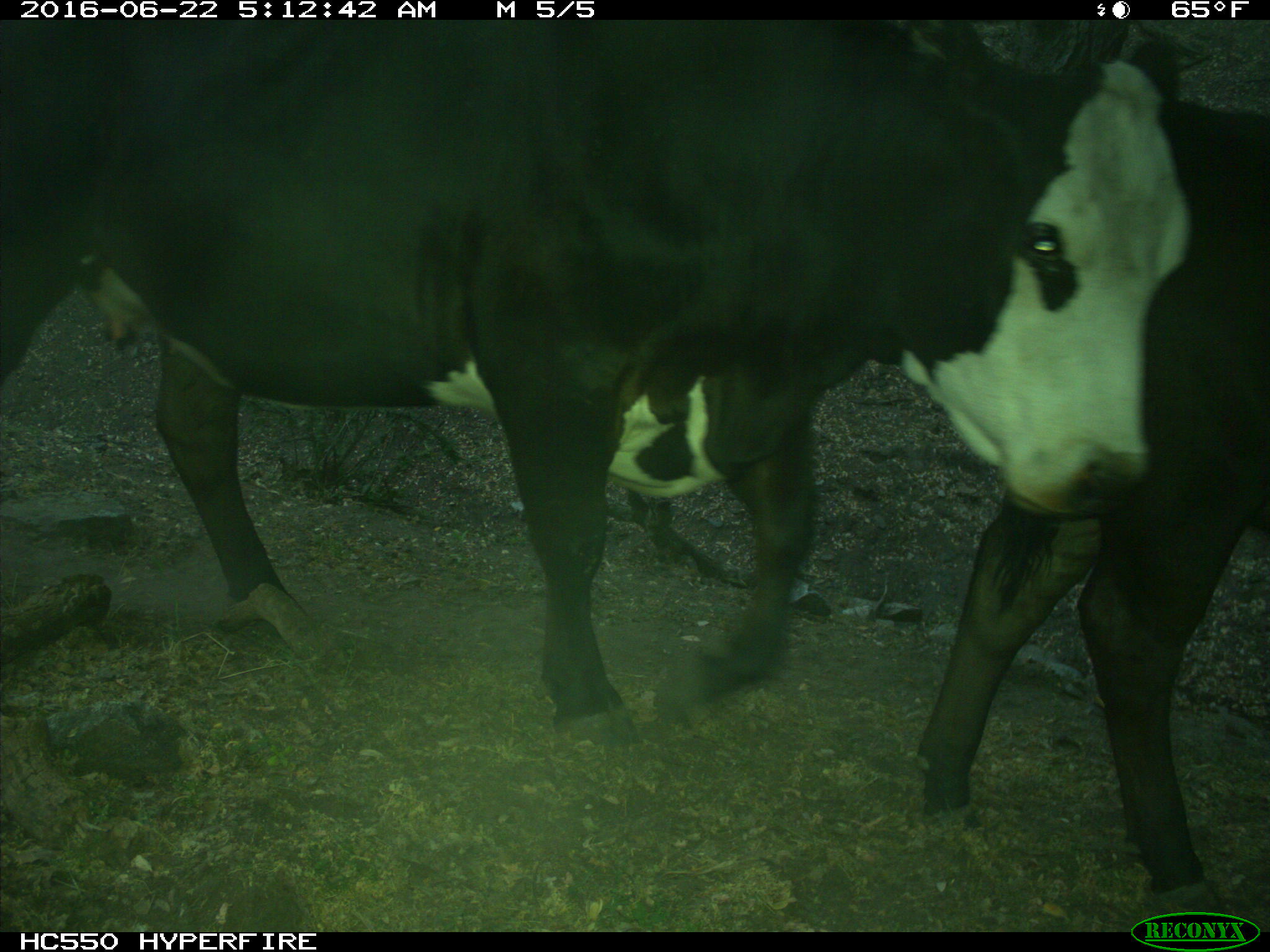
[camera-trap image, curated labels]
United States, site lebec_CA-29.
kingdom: Animalia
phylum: Chordata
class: Mammalia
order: Artiodactyla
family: Bovidae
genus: Bos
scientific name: Bos taurus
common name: domestic cow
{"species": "Bos taurus (domestic cow)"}